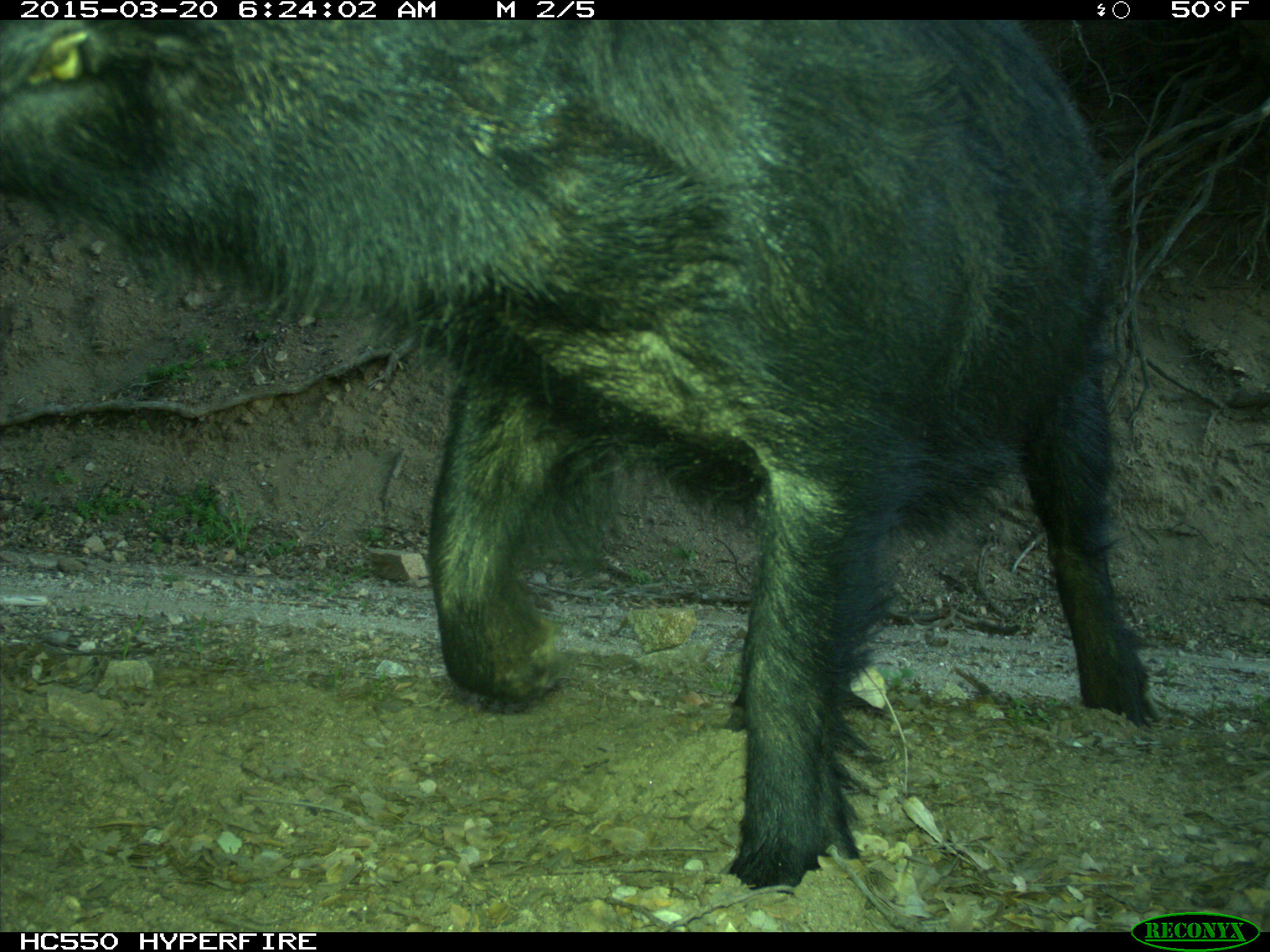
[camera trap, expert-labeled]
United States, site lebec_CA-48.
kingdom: Animalia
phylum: Chordata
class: Mammalia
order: Artiodactyla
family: Suidae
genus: Sus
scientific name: Sus scrofa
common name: wild boar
Sus scrofa (wild boar).